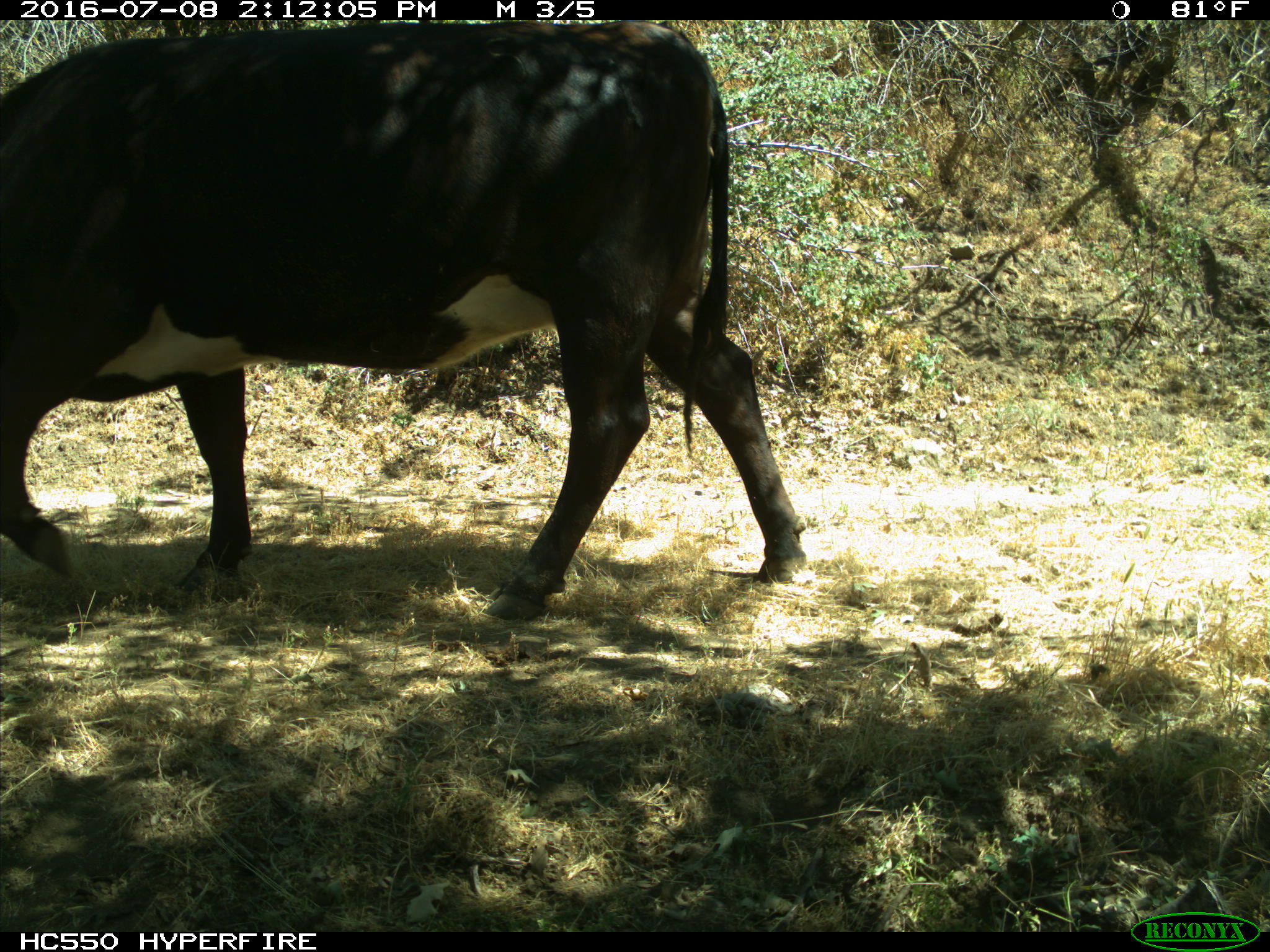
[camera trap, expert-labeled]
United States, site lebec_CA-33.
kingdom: Animalia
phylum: Chordata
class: Mammalia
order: Artiodactyla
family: Bovidae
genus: Bos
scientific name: Bos taurus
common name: domestic cow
Bos taurus (domestic cow).